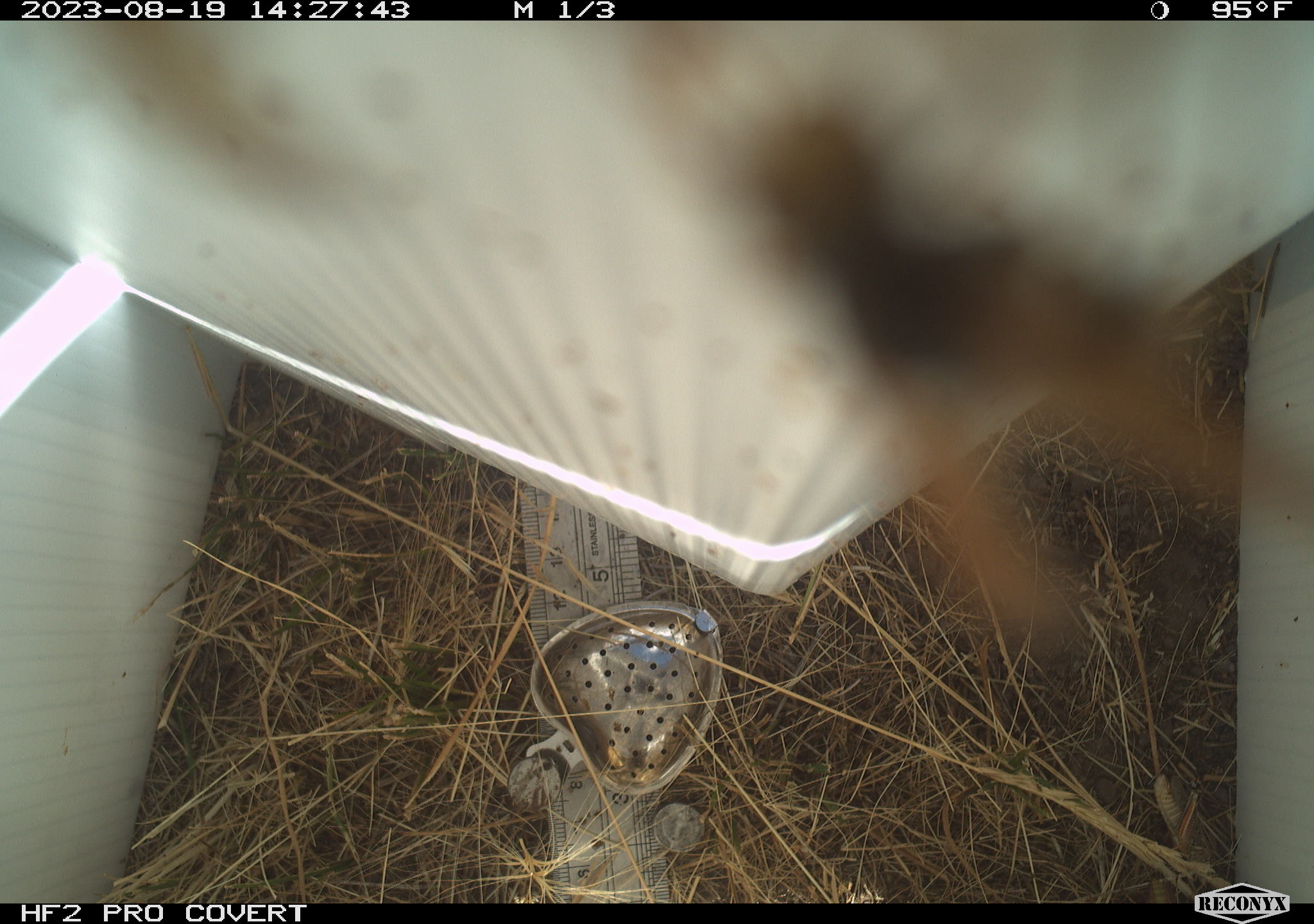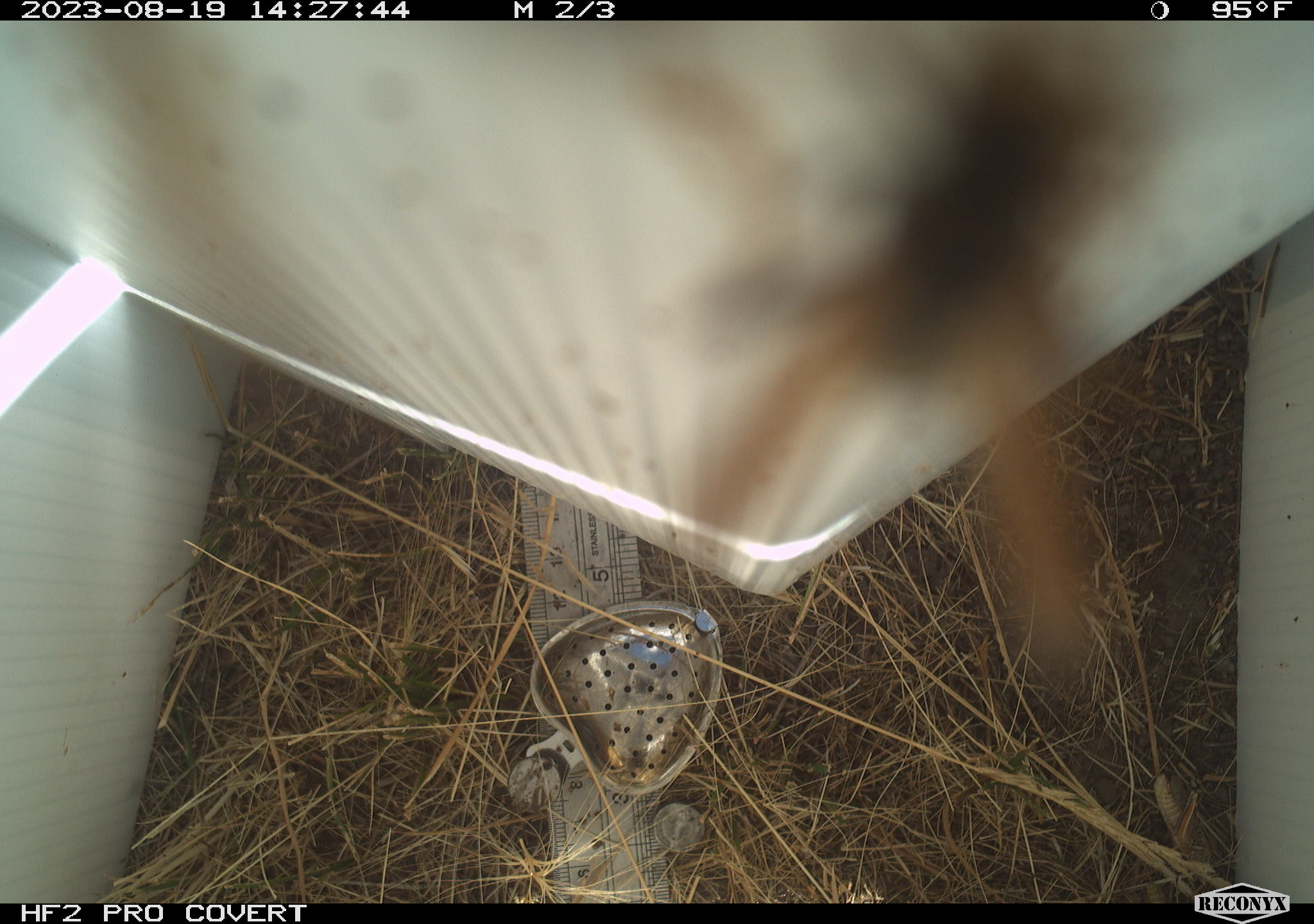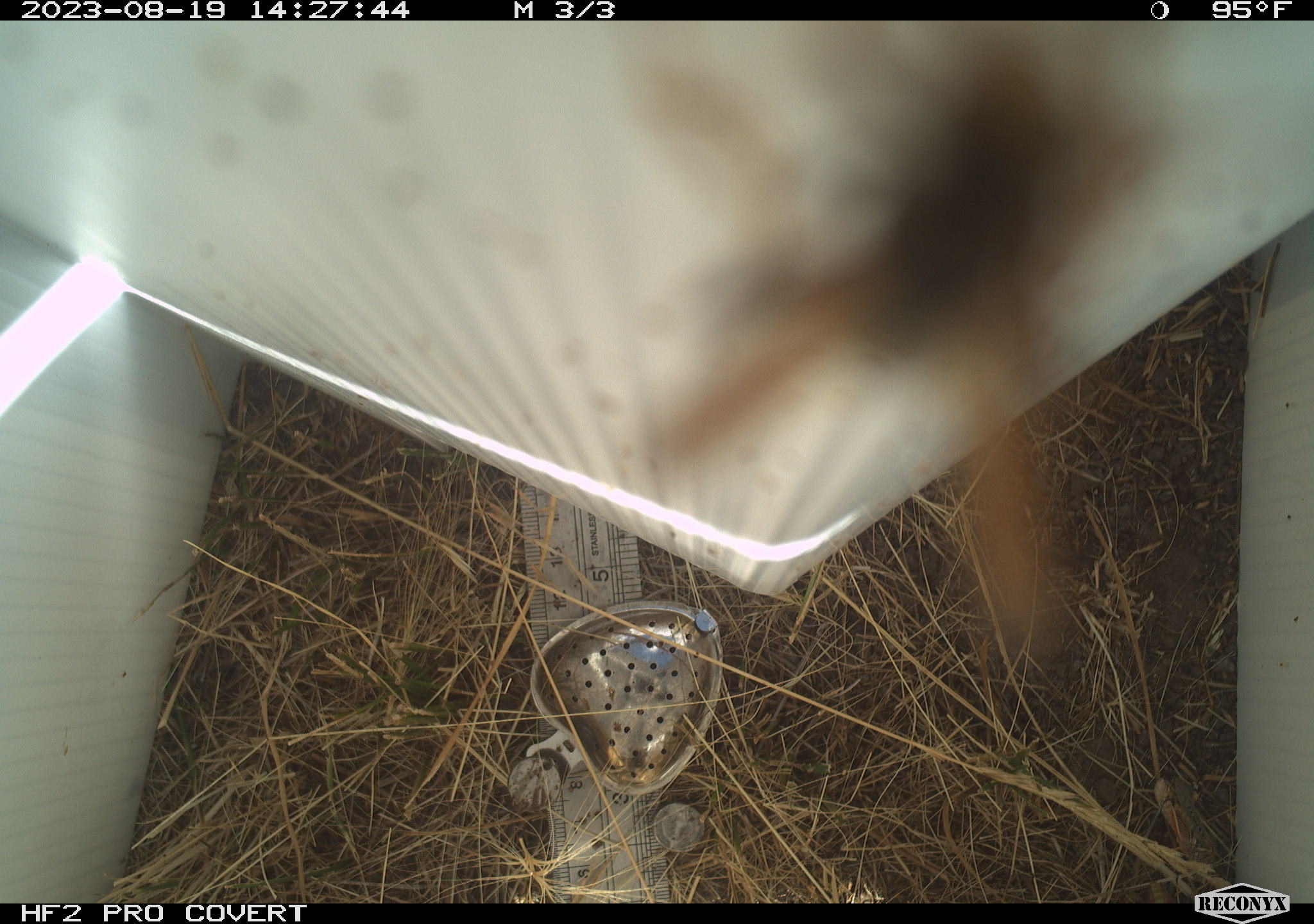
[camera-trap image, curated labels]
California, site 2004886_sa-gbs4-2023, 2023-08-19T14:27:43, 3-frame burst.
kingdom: Animalia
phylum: Arthropoda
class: Insecta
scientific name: Insecta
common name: insect